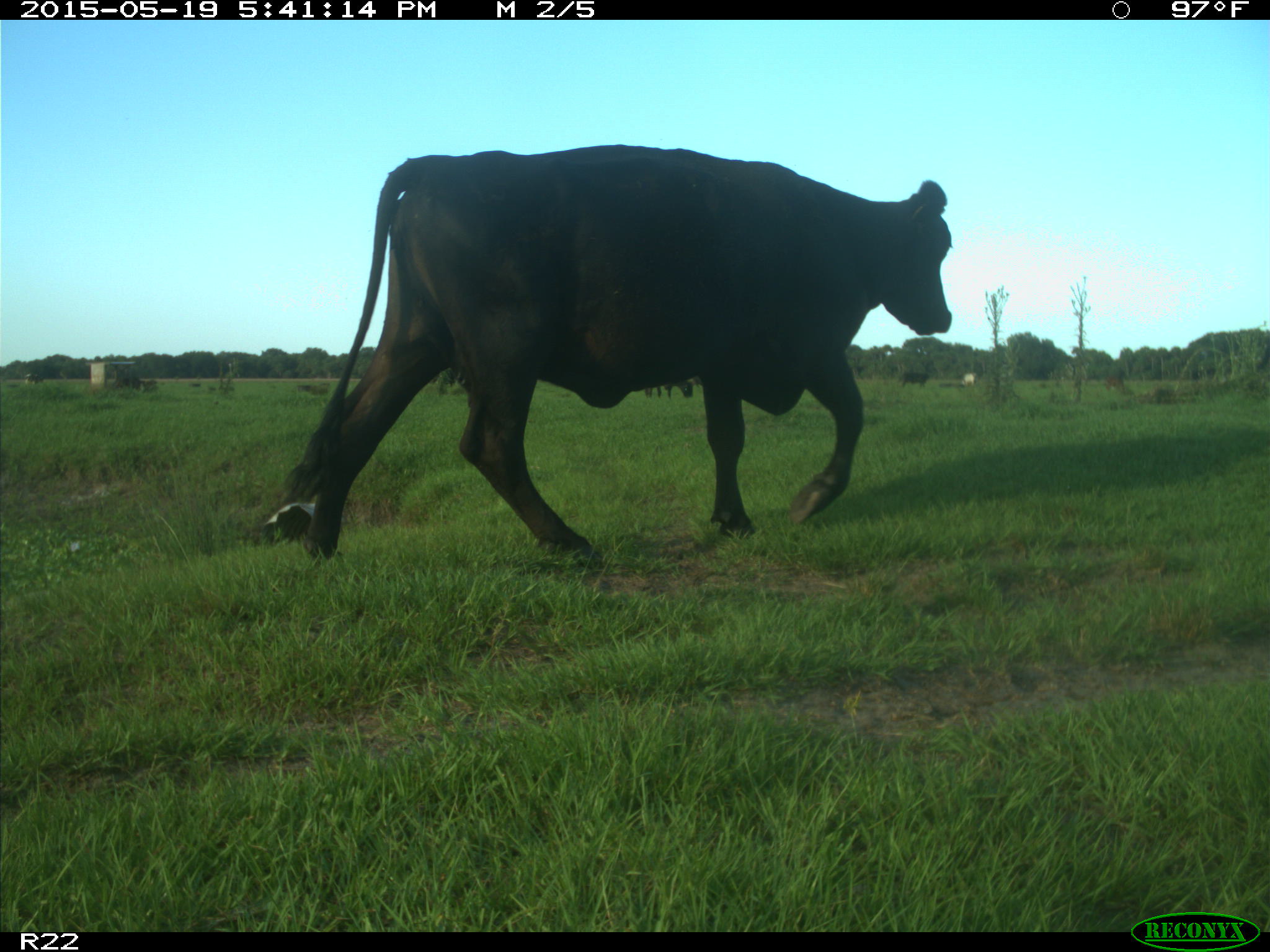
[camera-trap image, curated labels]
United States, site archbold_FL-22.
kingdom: Animalia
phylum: Chordata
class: Mammalia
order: Artiodactyla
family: Bovidae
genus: Bos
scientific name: Bos taurus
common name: domestic cow